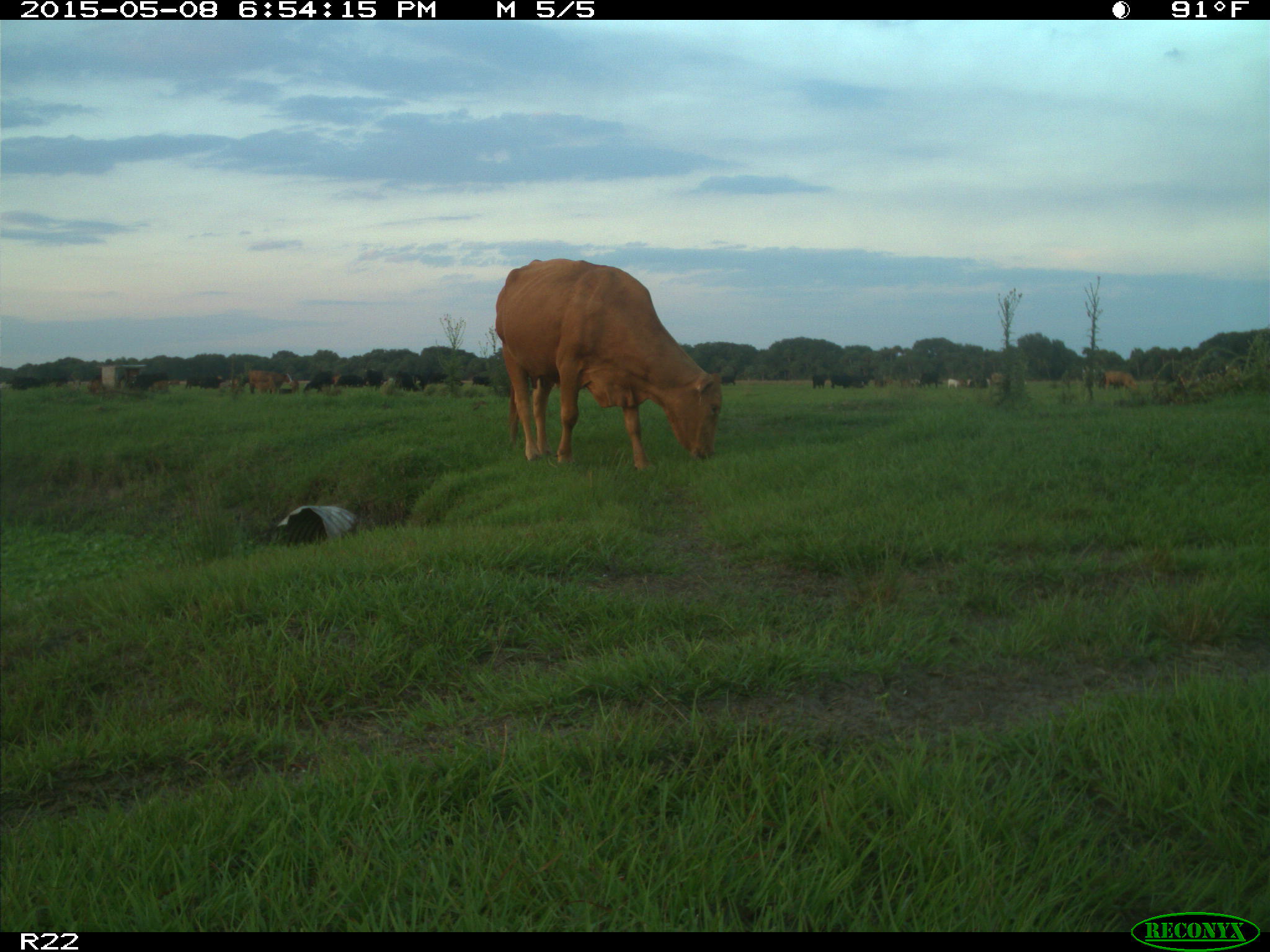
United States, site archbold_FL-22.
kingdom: Animalia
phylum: Chordata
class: Mammalia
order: Artiodactyla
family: Bovidae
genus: Bos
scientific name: Bos taurus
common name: domestic cow